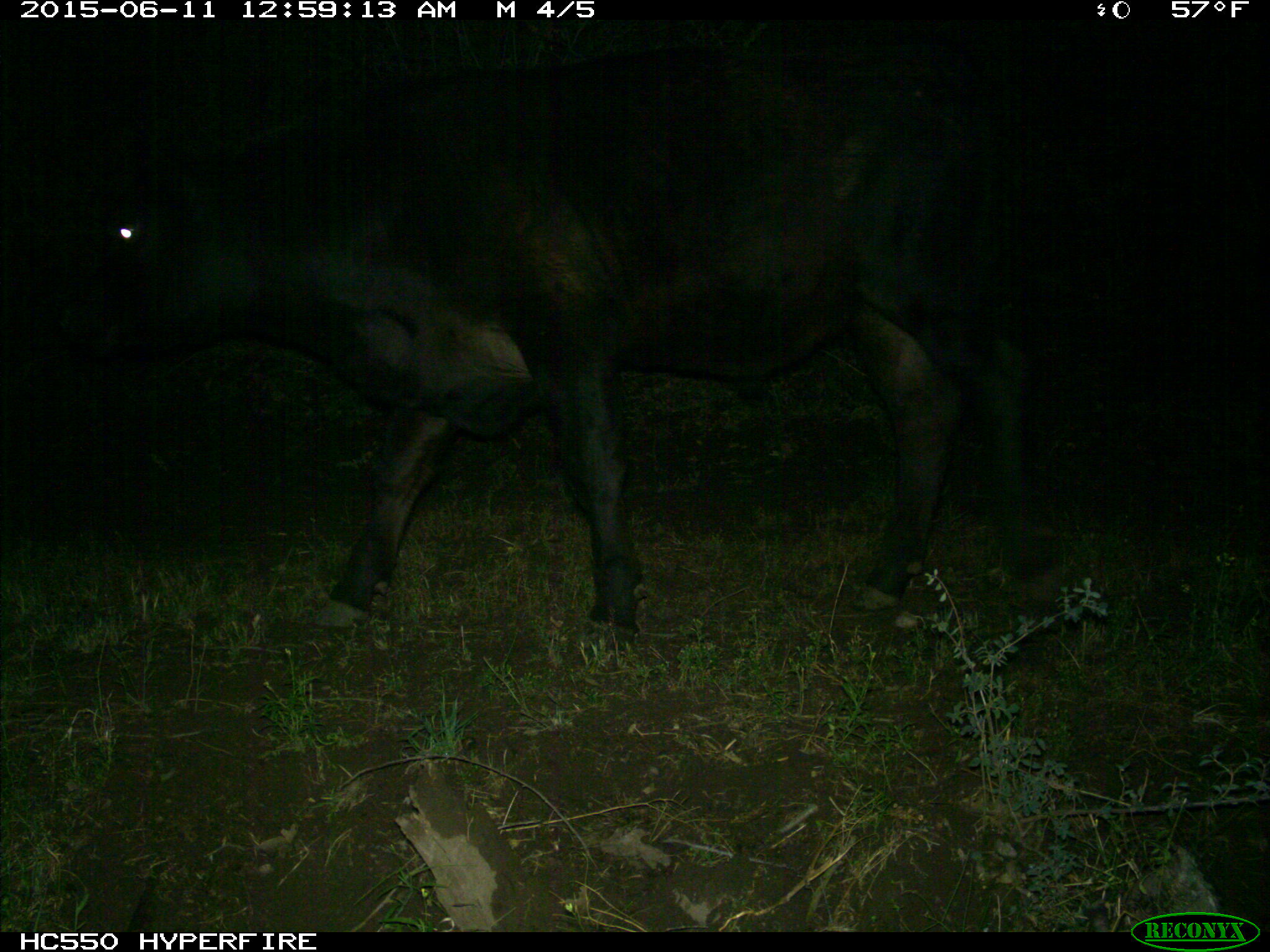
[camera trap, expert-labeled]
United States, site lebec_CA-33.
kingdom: Animalia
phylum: Chordata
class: Mammalia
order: Artiodactyla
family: Bovidae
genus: Bos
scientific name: Bos taurus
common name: domestic cow